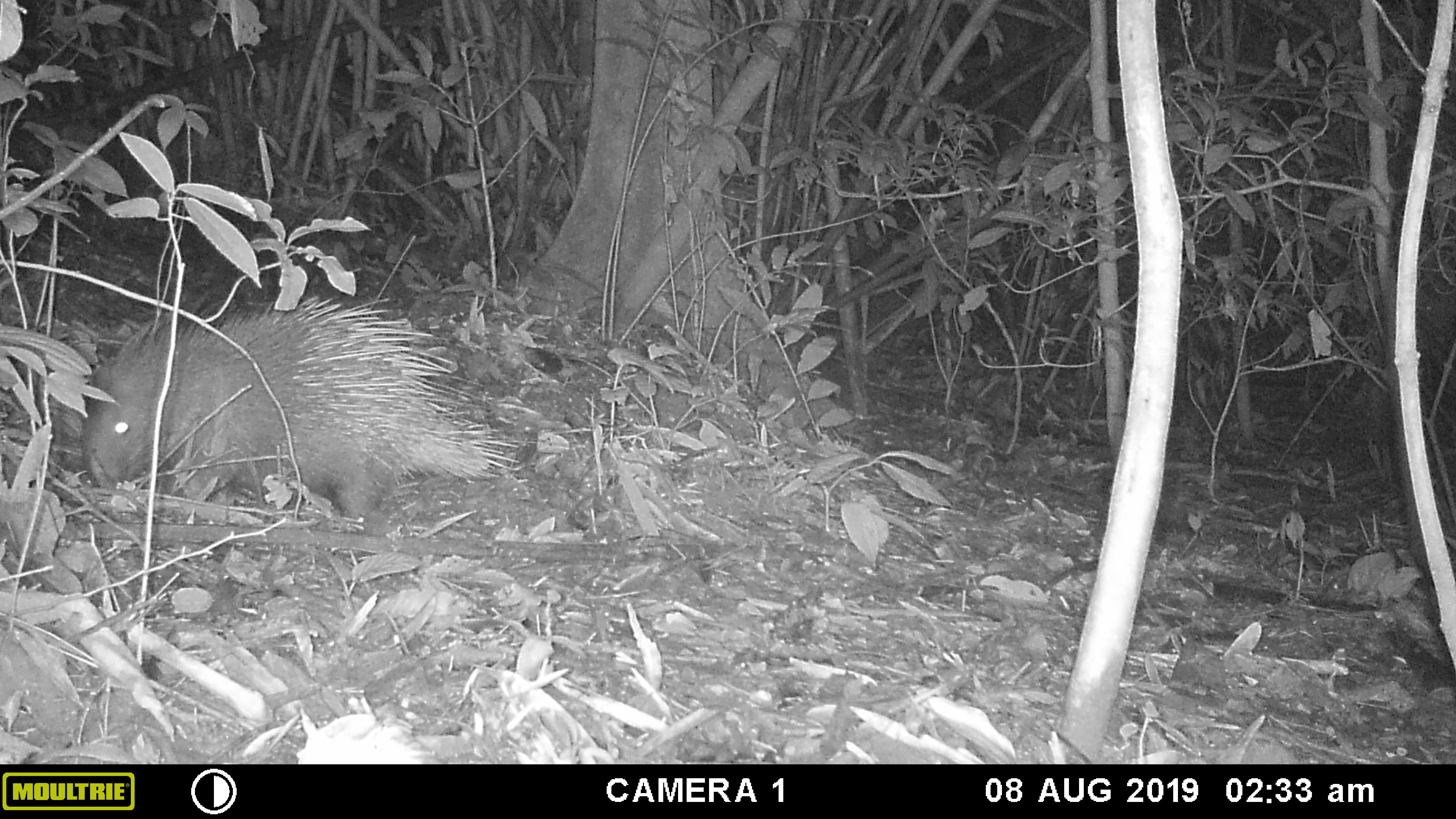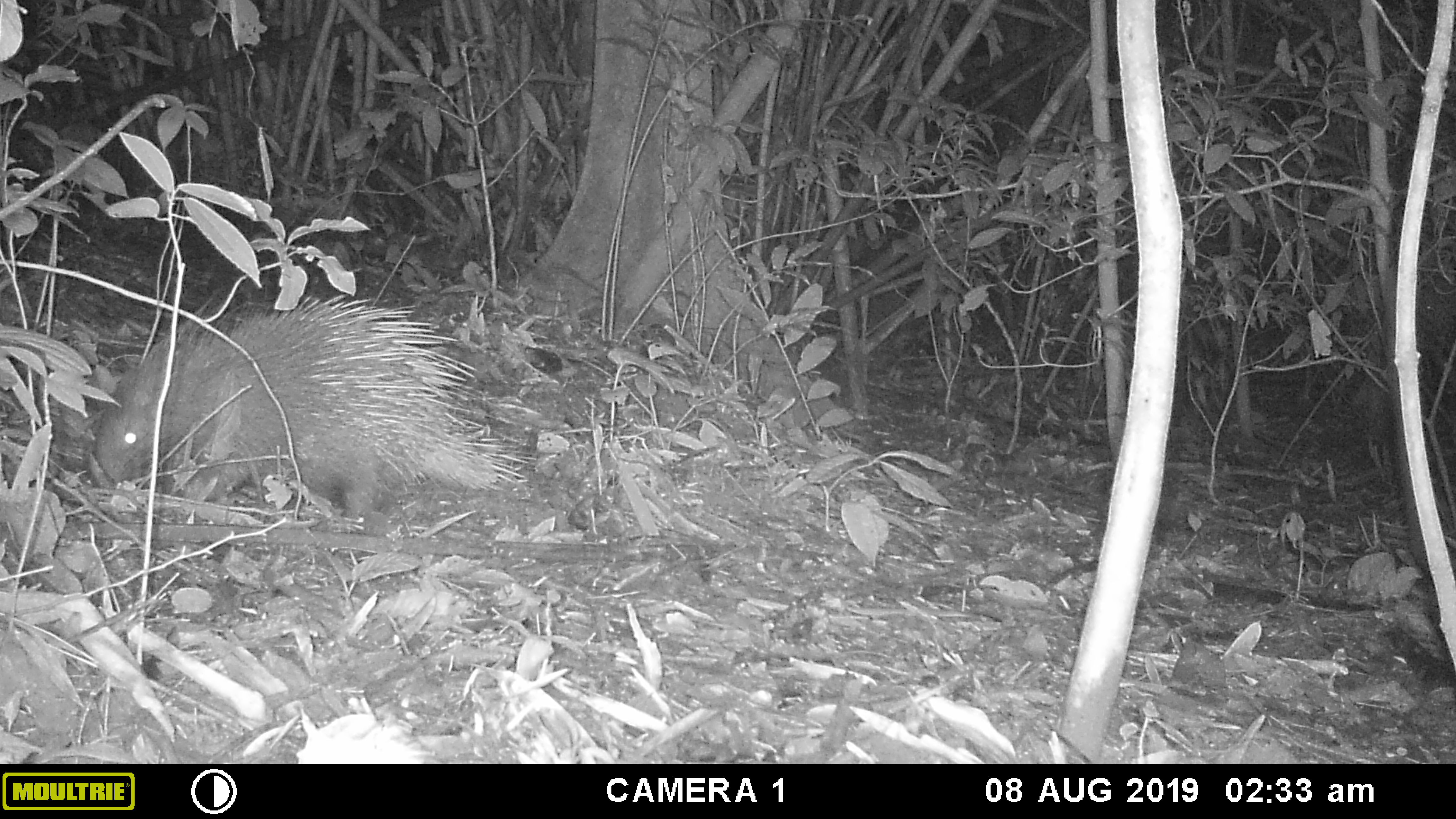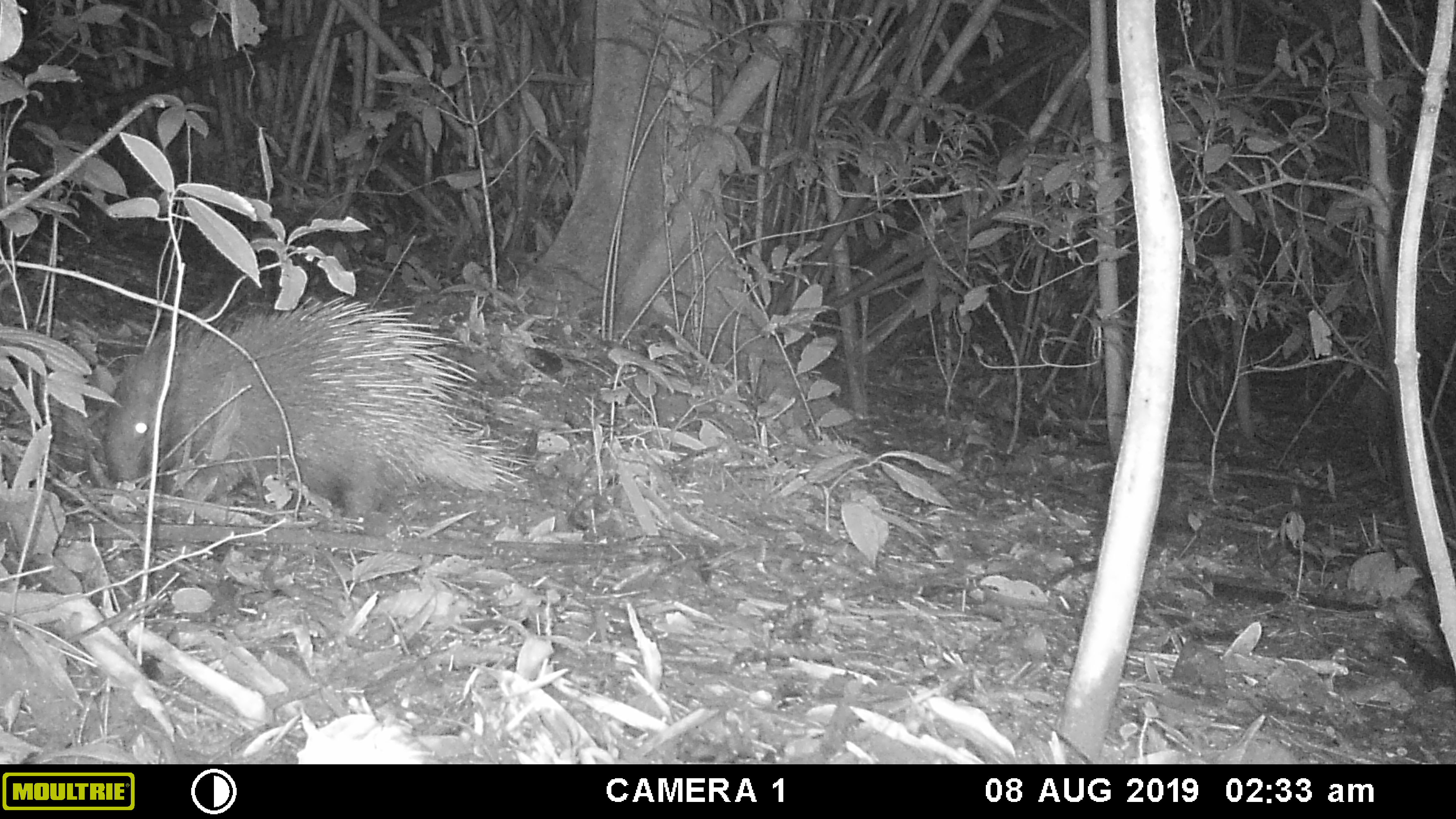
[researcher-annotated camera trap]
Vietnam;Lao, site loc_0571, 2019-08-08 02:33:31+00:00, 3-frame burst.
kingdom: Animalia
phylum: Chordata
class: Mammalia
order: Rodentia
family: Hystricidae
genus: Hystrix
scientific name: Hystrix brachyura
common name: malayan porcupine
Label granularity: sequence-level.